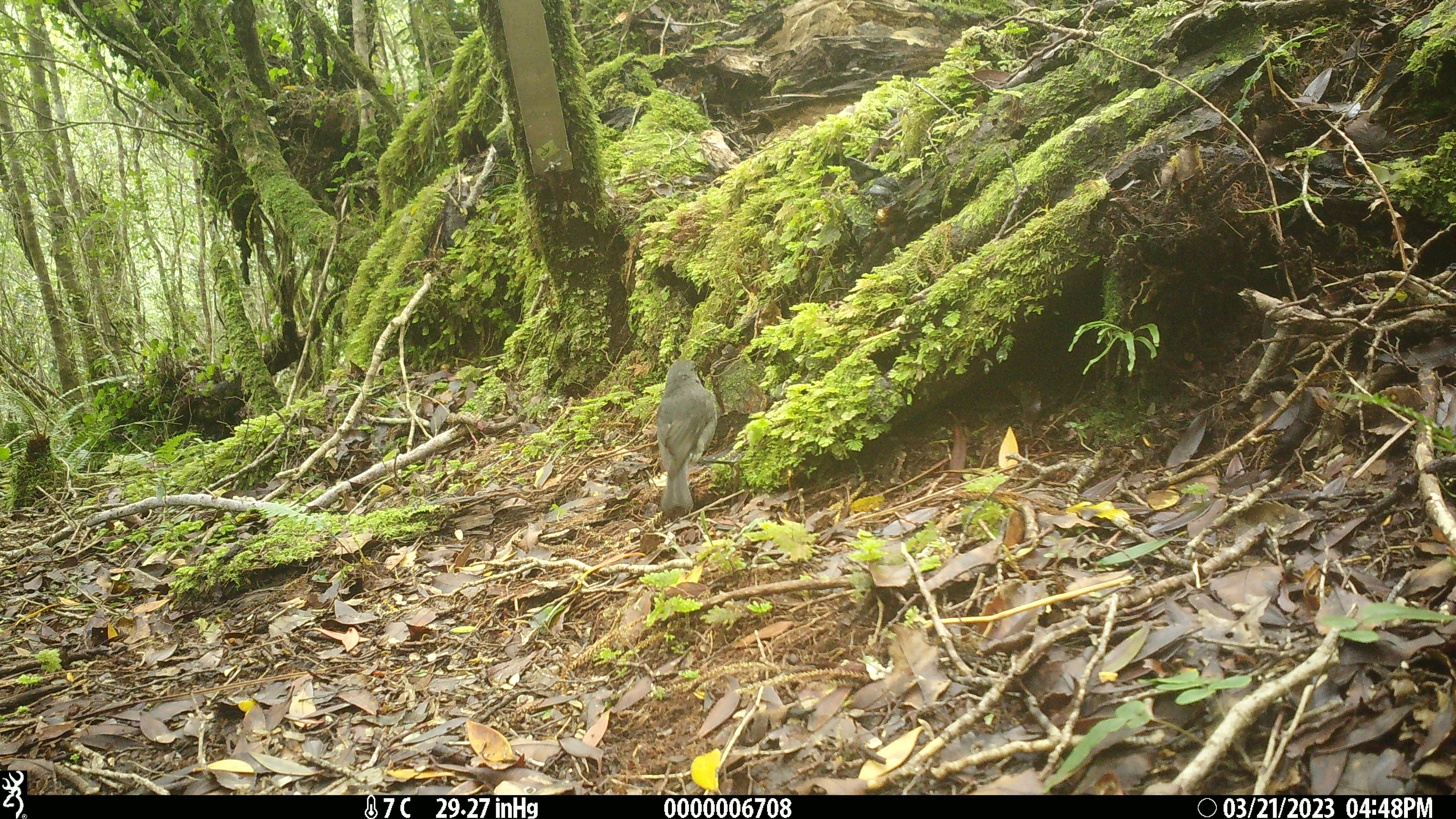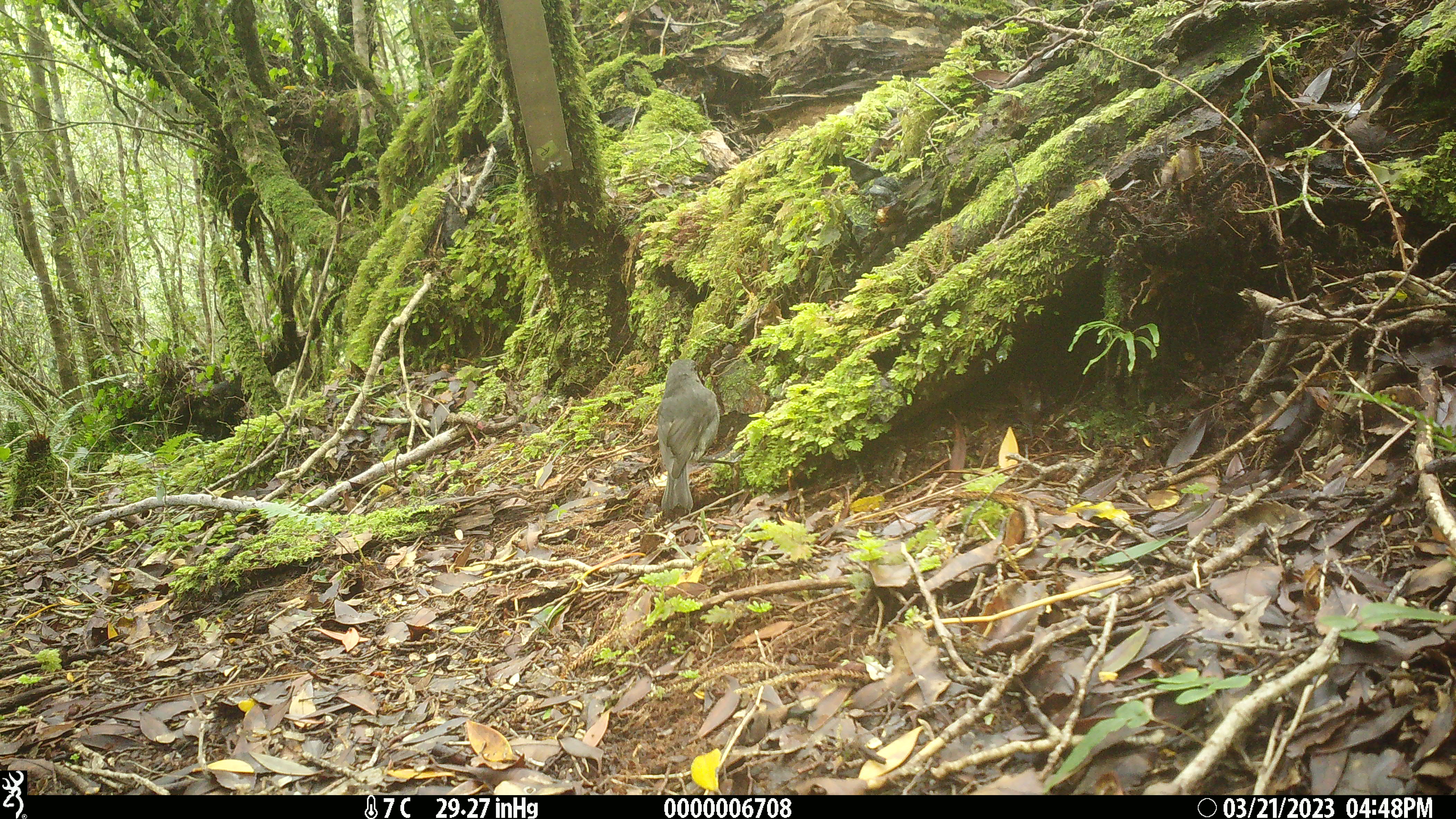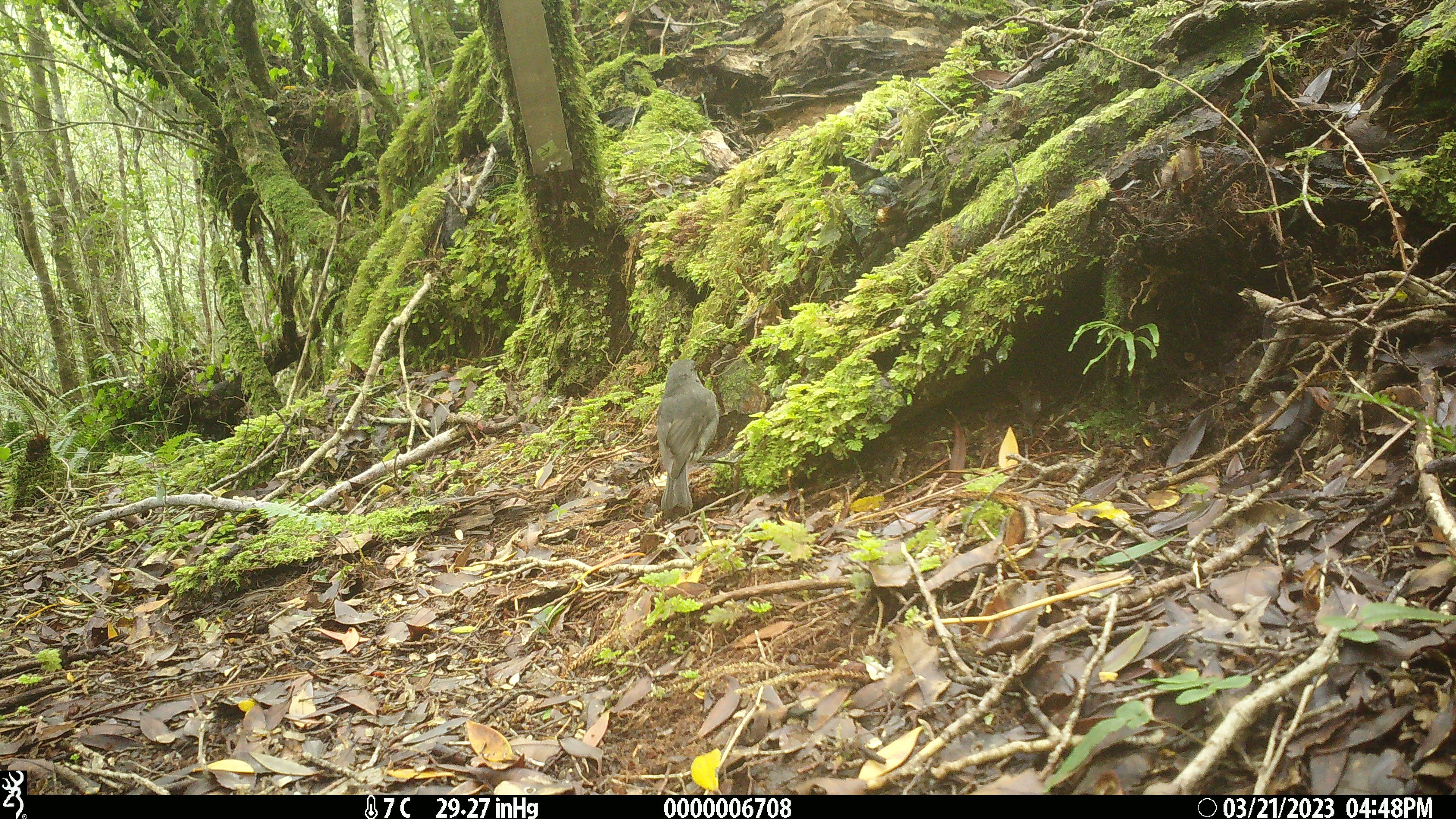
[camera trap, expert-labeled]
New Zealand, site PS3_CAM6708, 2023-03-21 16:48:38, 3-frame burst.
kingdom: Animalia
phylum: Chordata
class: Aves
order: Passeriformes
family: Petroicidae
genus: Petroica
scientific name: Petroica australis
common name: new zealand robin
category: robin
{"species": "robin (new zealand robin) (Petroica australis)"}